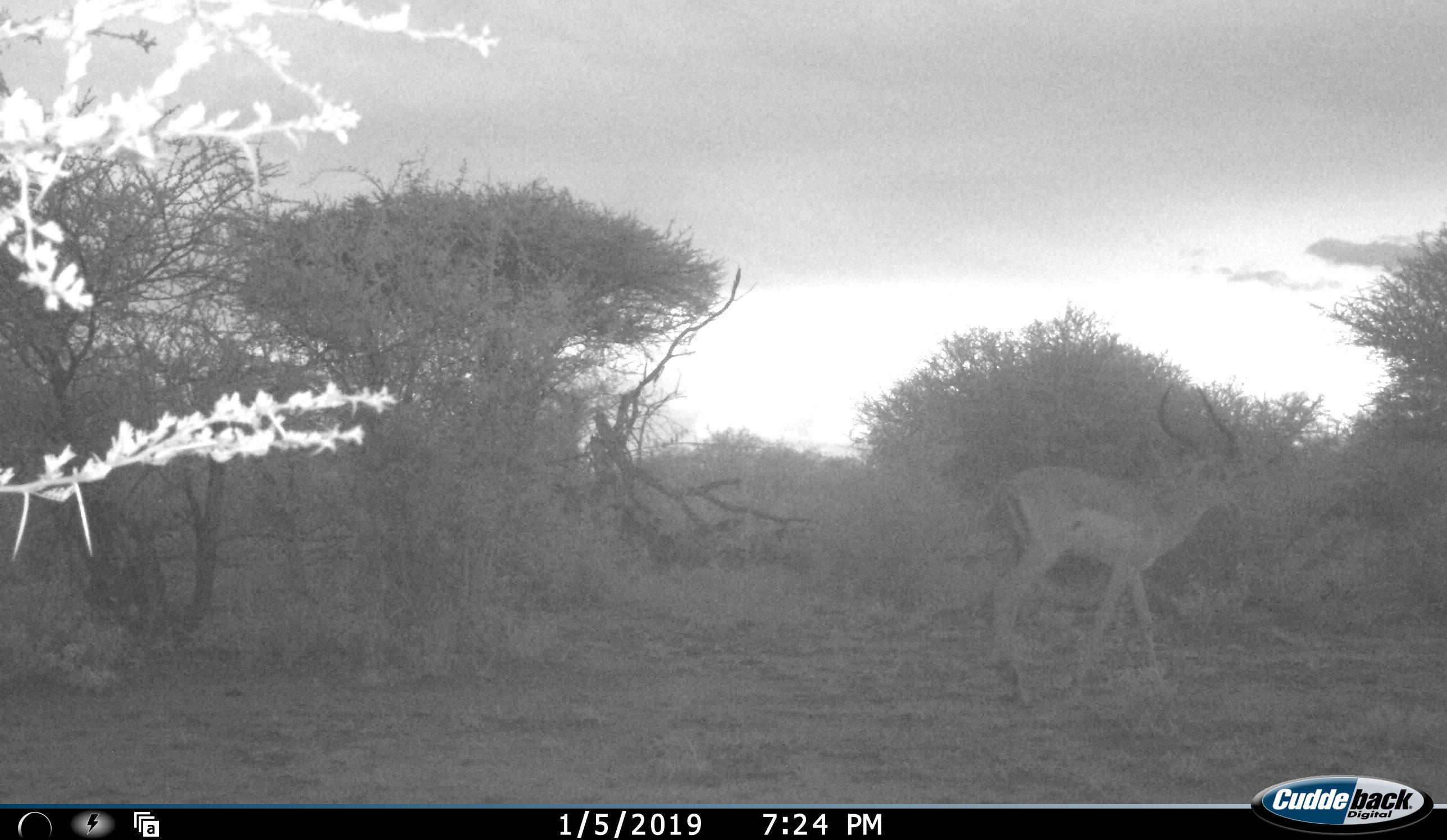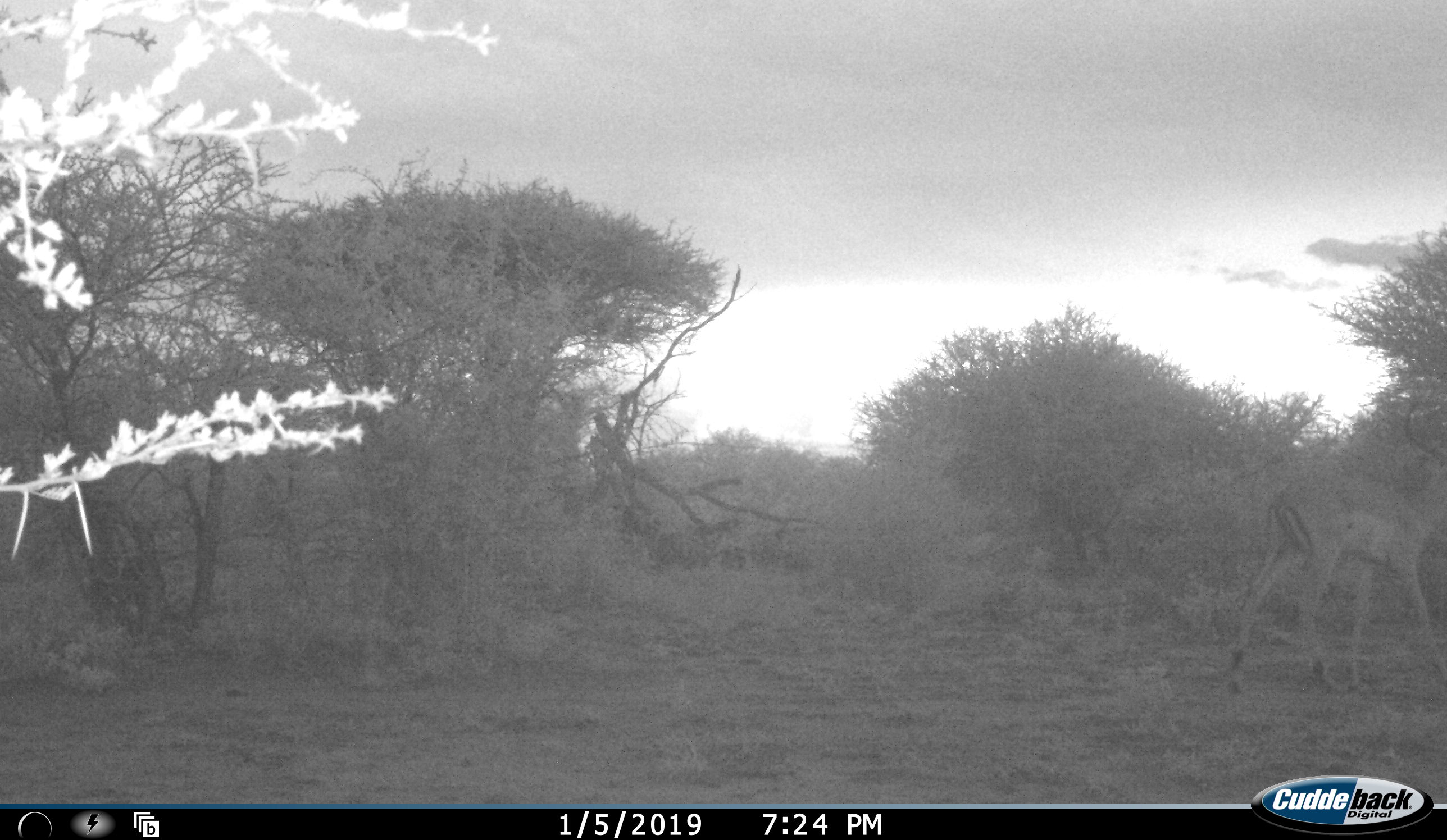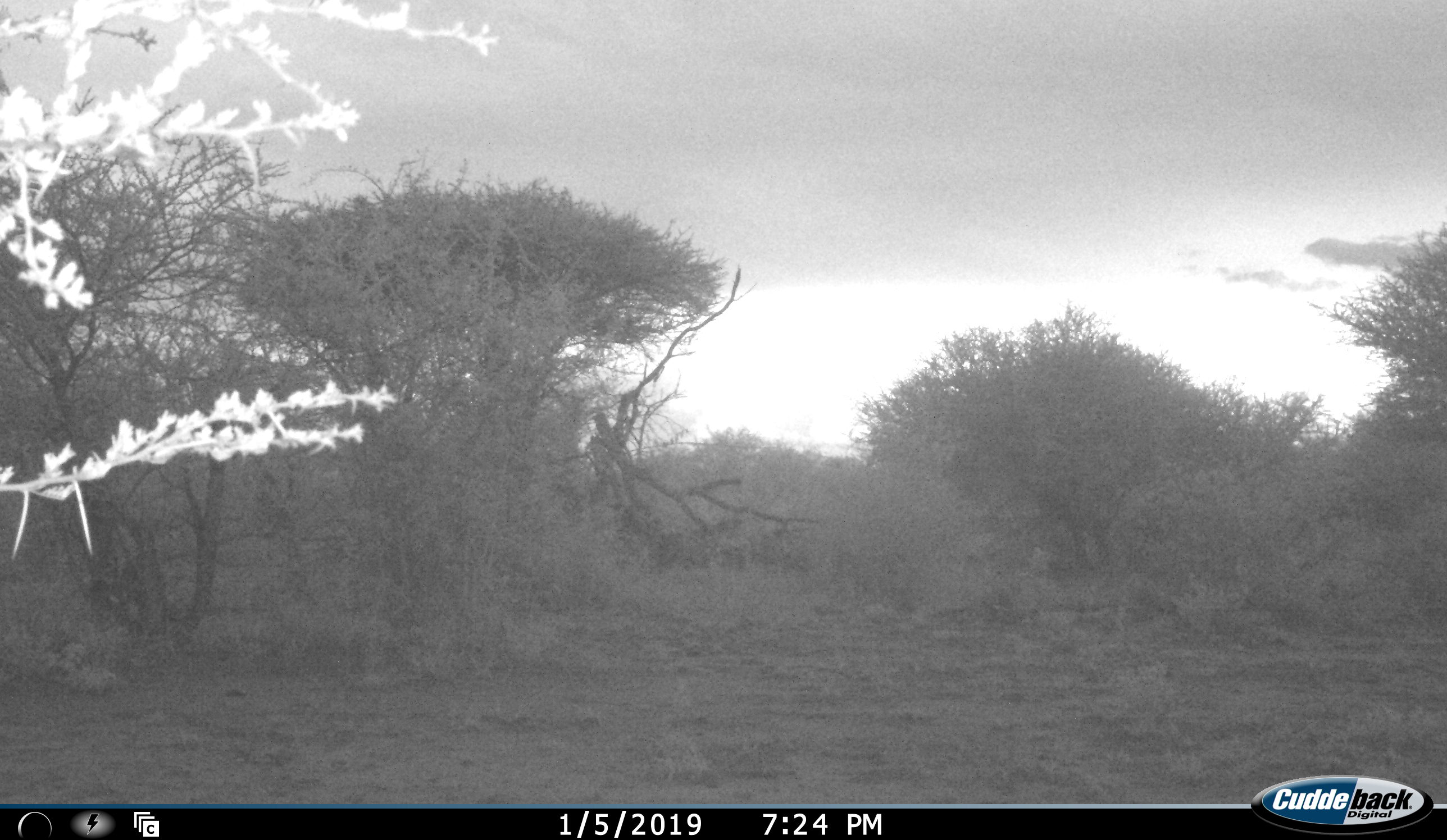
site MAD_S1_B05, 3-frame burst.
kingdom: Animalia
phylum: Chordata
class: Mammalia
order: Artiodactyla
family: Bovidae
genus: Aepyceros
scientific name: Aepyceros melampus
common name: impala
Impala (Aepyceros melampus), count 1. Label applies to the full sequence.